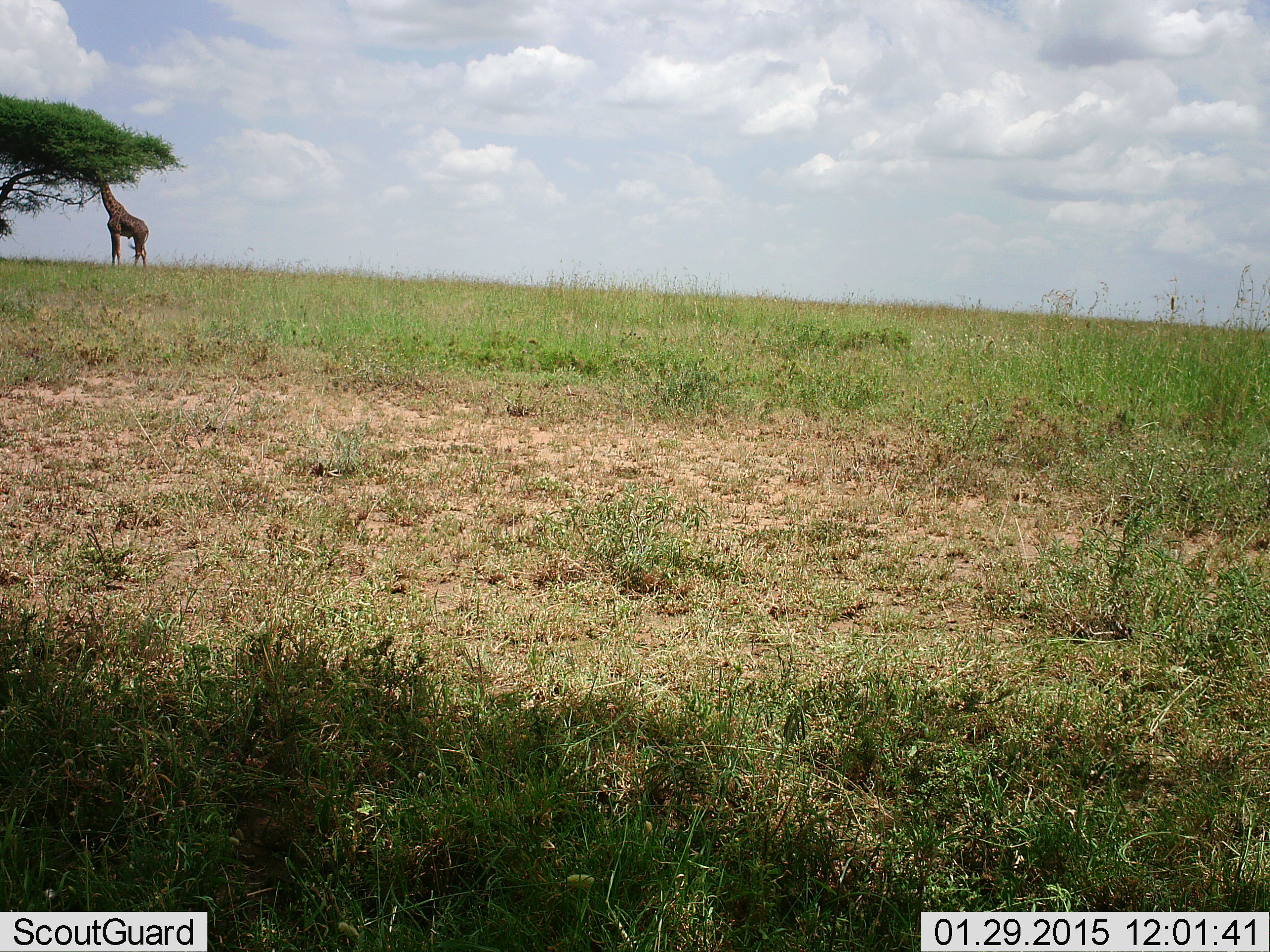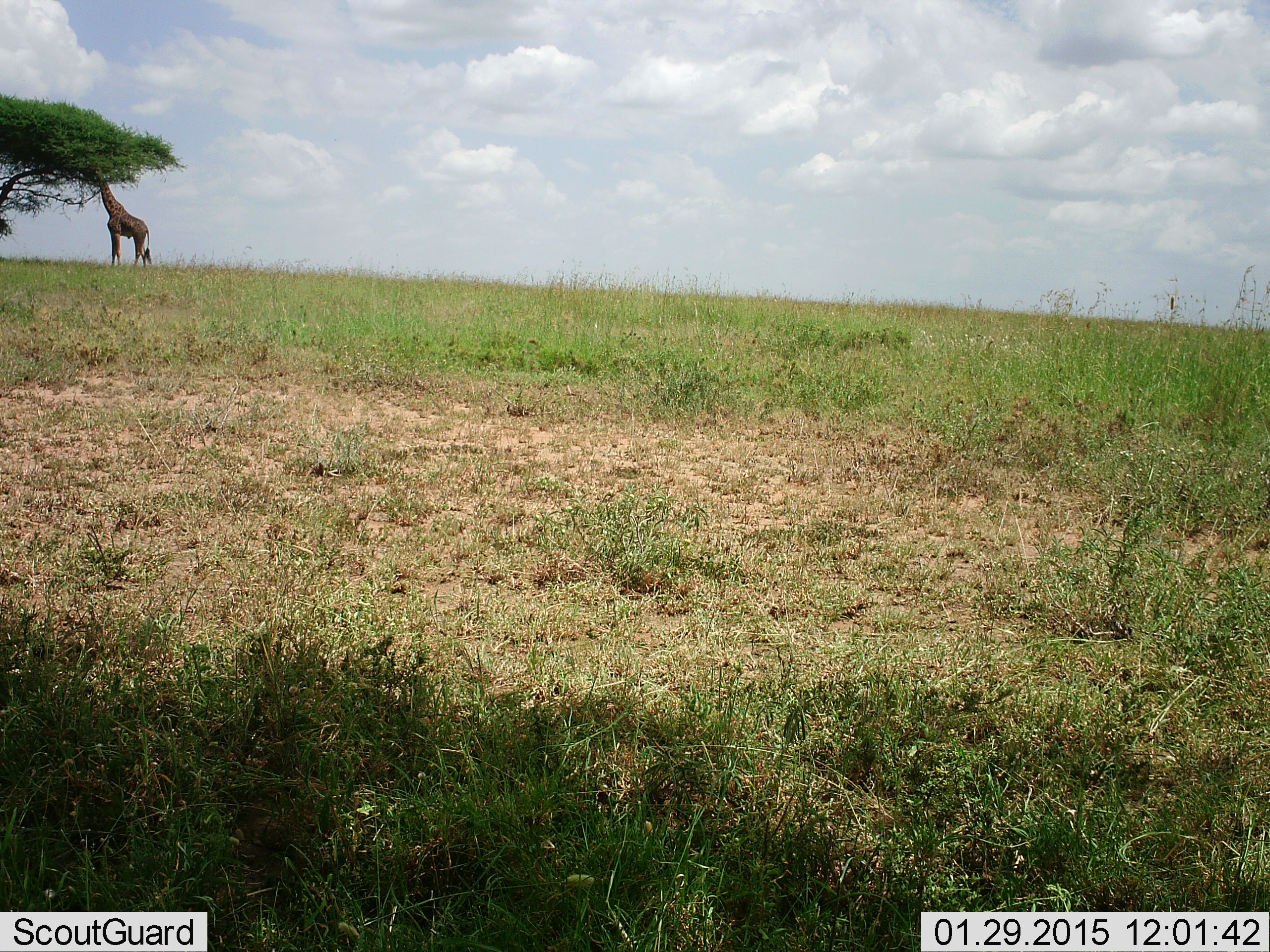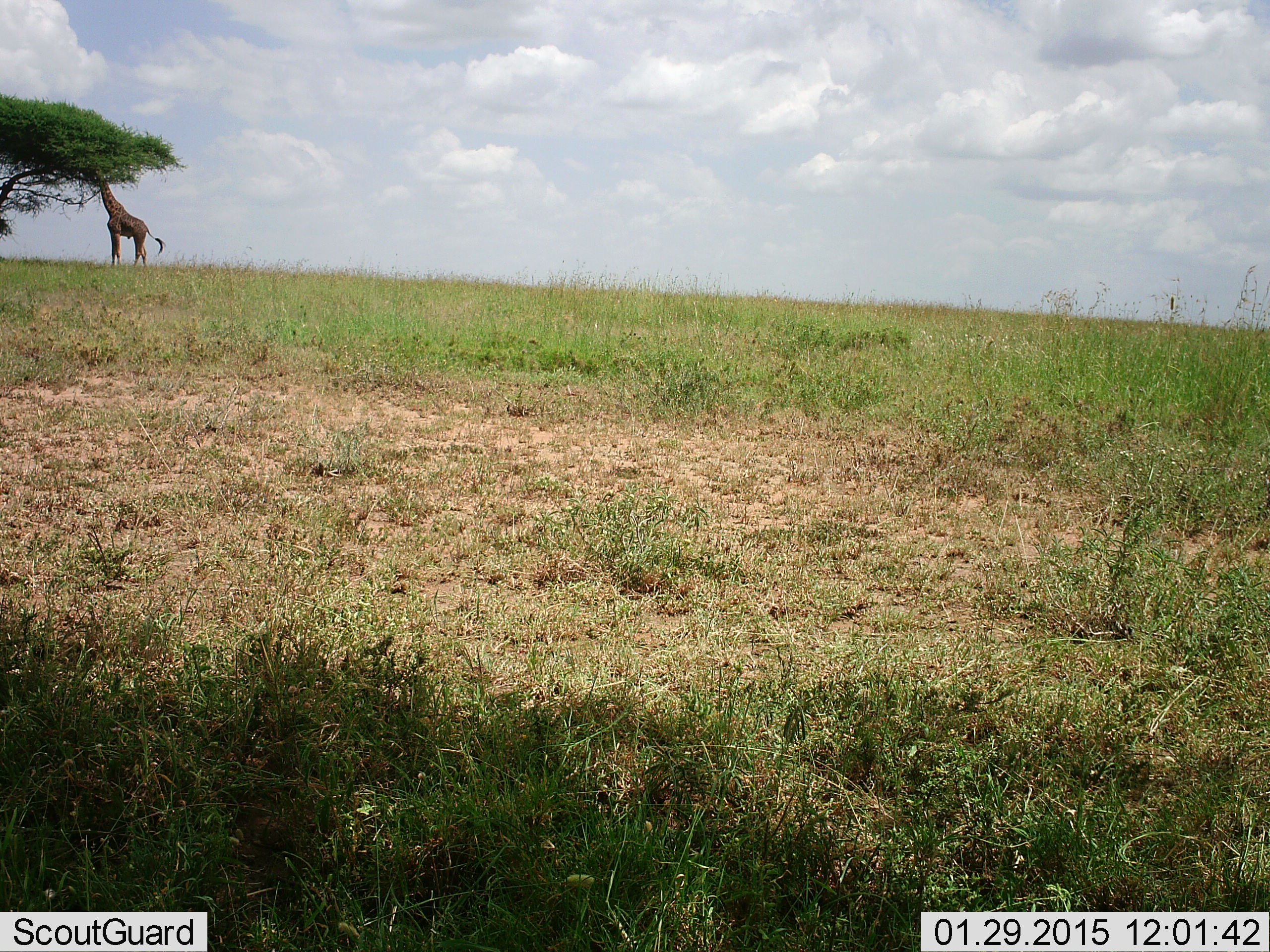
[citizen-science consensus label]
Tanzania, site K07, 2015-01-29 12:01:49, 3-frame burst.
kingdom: Animalia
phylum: Chordata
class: Mammalia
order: Artiodactyla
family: Giraffidae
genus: Giraffa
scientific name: Giraffa camelopardalis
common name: giraffe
Giraffe (Giraffa camelopardalis), count 1. Behavior (volunteer vote fractions): standing 50%, resting 0%, moving 0%, interacting 0%. Young present (vote fraction): 0%. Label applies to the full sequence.